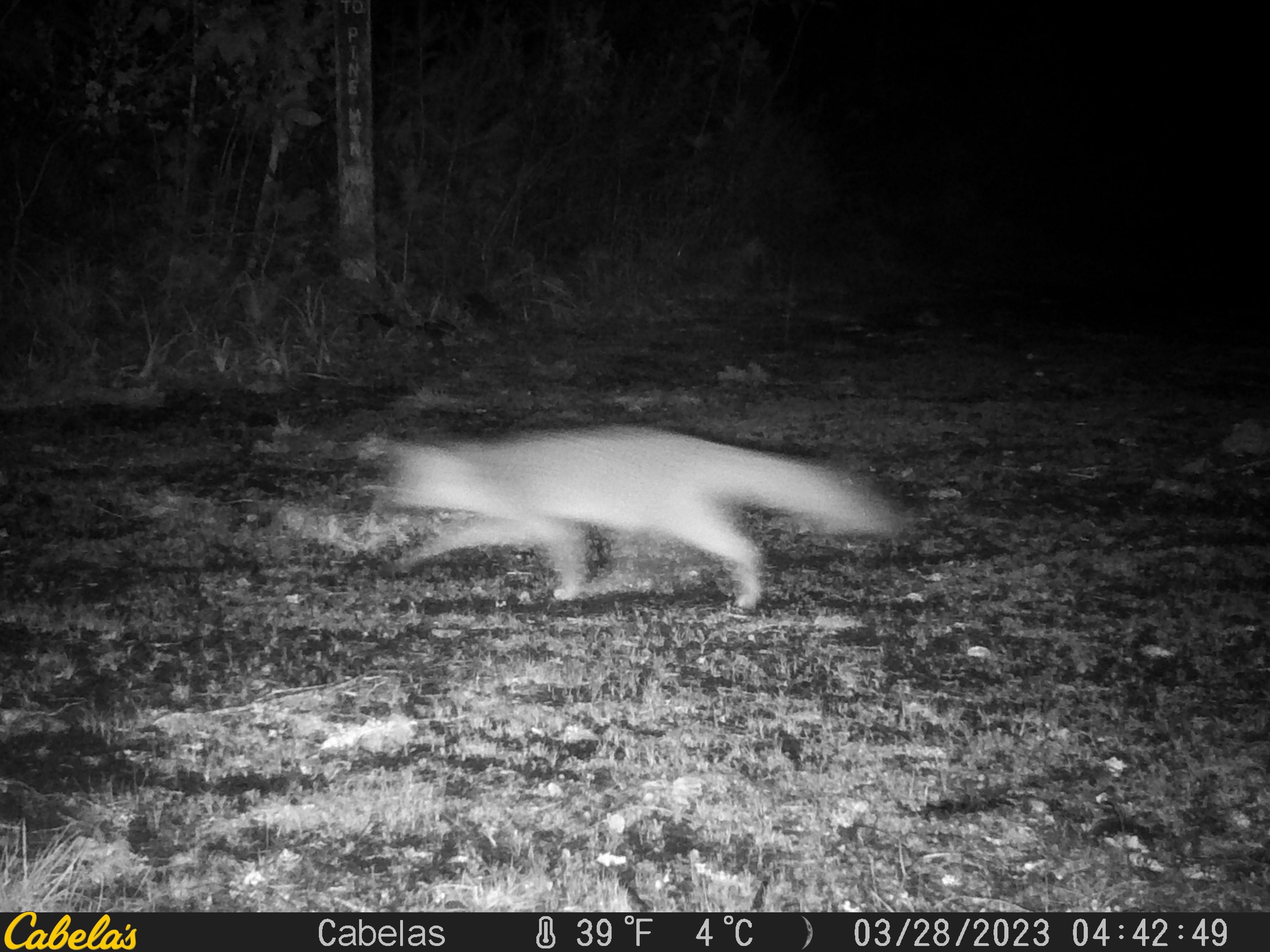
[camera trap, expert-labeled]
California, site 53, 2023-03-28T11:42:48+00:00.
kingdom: Animalia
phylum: Chordata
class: Mammalia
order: Carnivora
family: Canidae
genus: Urocyon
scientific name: Urocyon cinereoargenteus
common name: gray fox